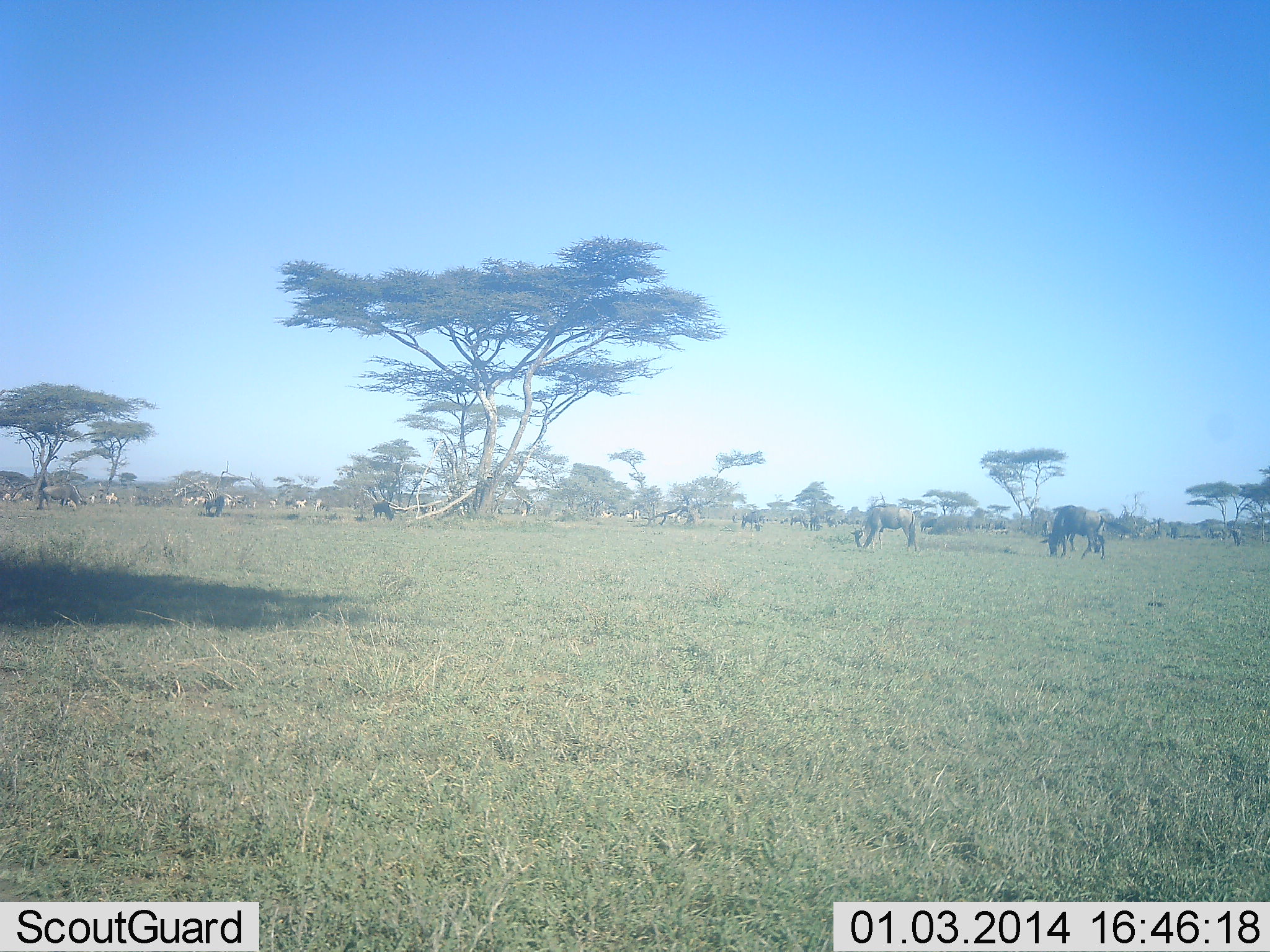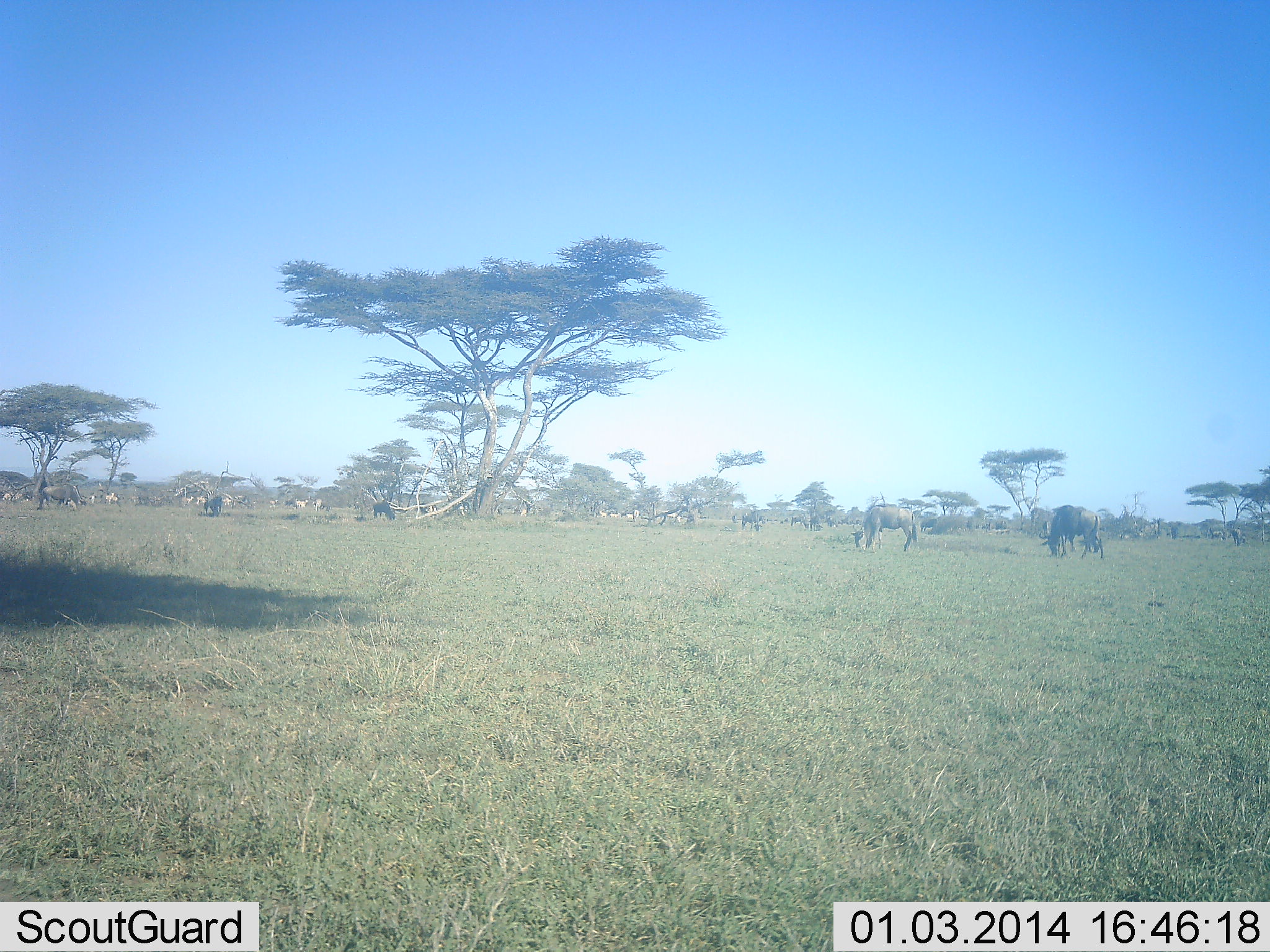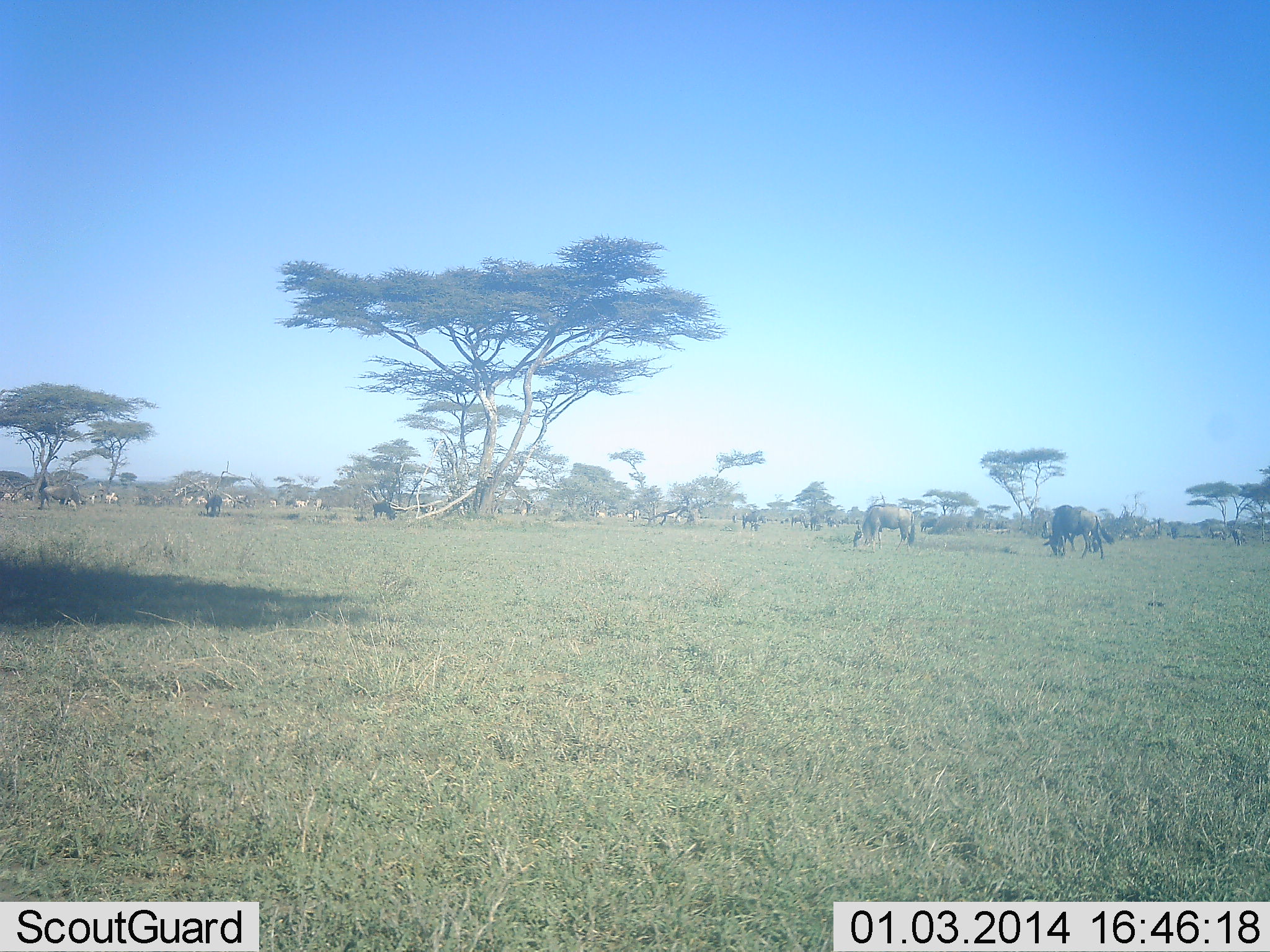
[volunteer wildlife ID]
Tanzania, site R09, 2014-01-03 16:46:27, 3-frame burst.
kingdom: Animalia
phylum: Chordata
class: Mammalia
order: Artiodactyla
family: Bovidae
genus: Connochaetes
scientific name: Connochaetes taurinus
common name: blue wildebeest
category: wildebeest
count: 11-50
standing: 42%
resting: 8%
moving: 8%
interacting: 0%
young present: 0%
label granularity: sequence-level